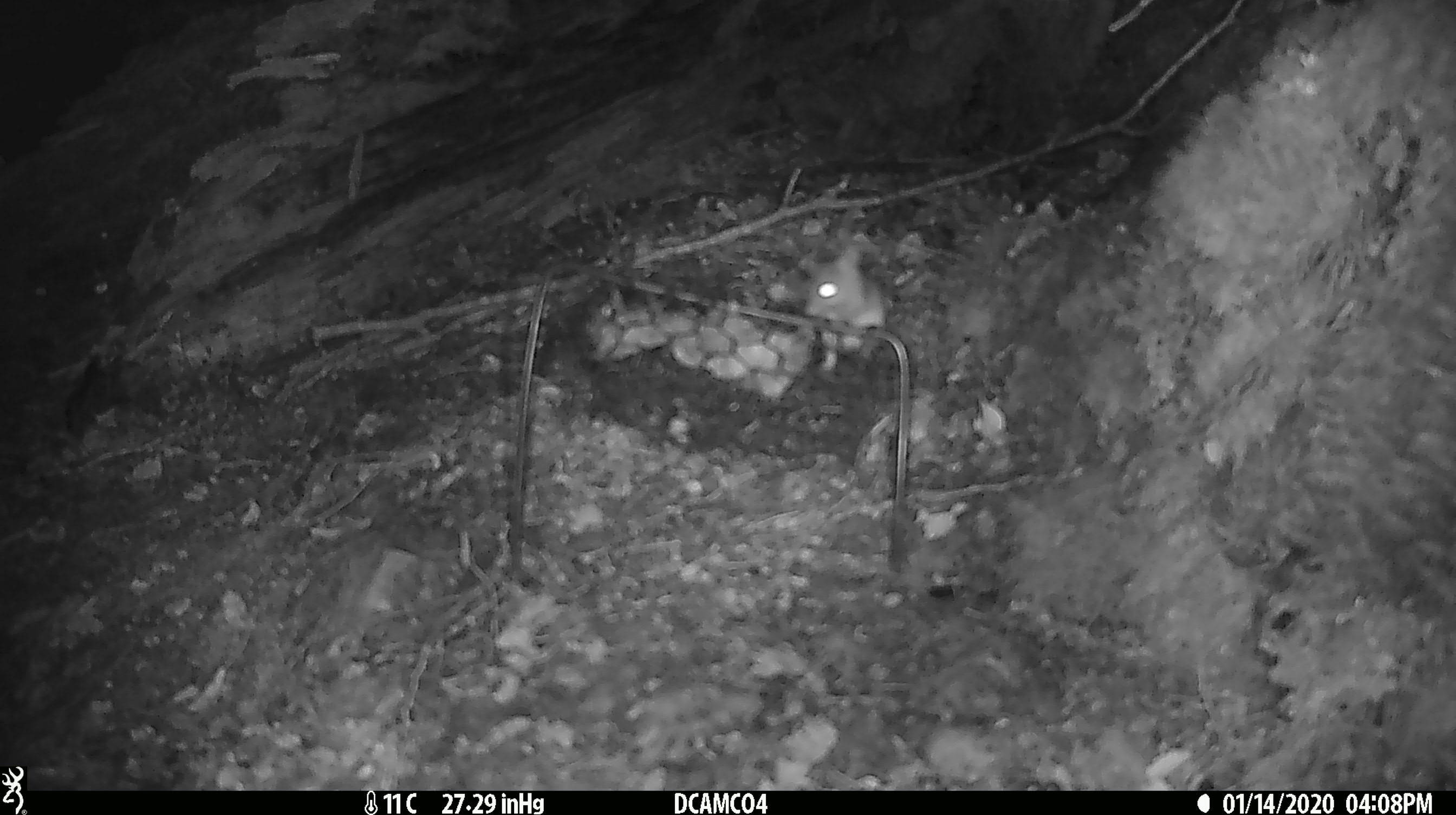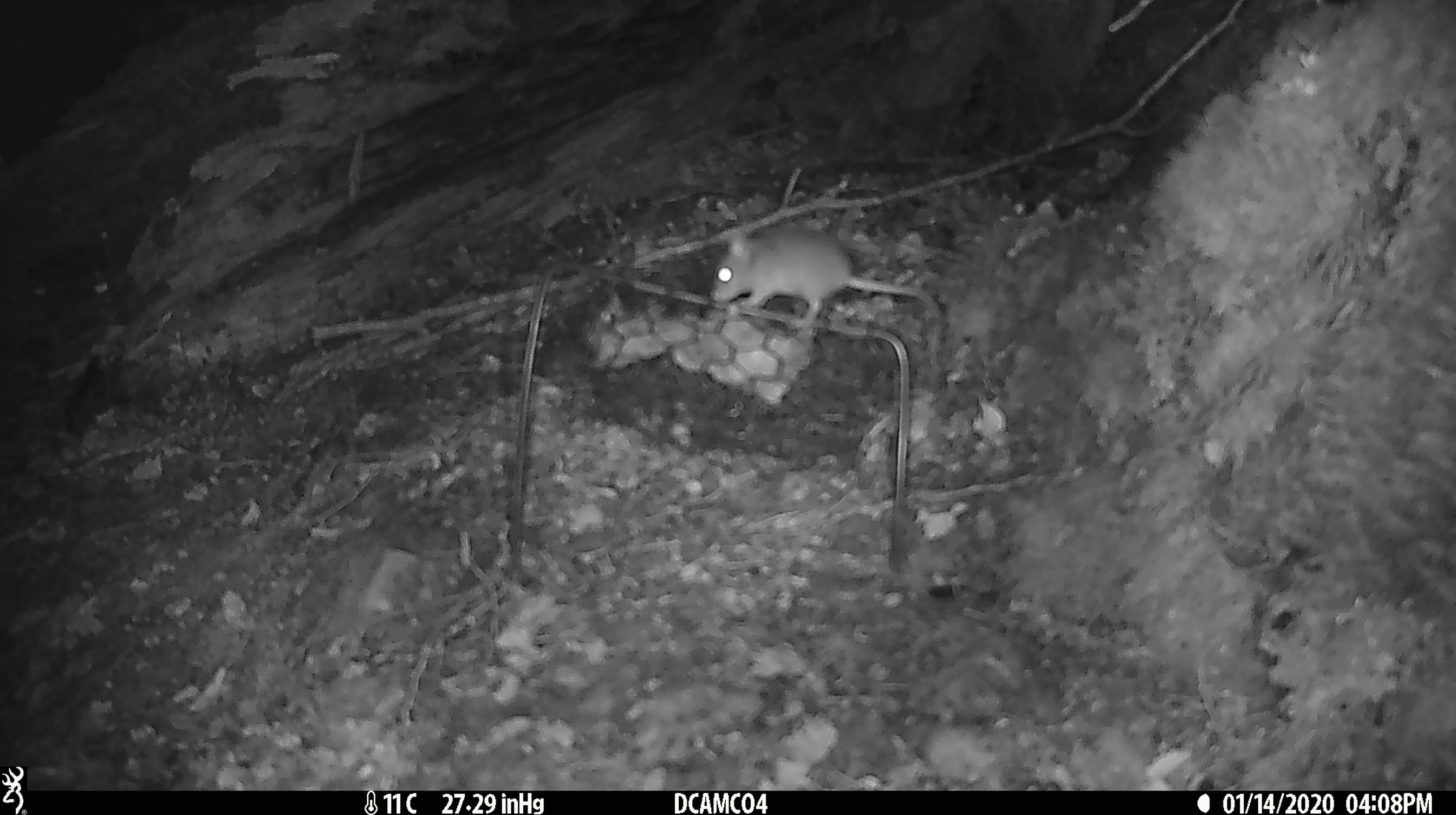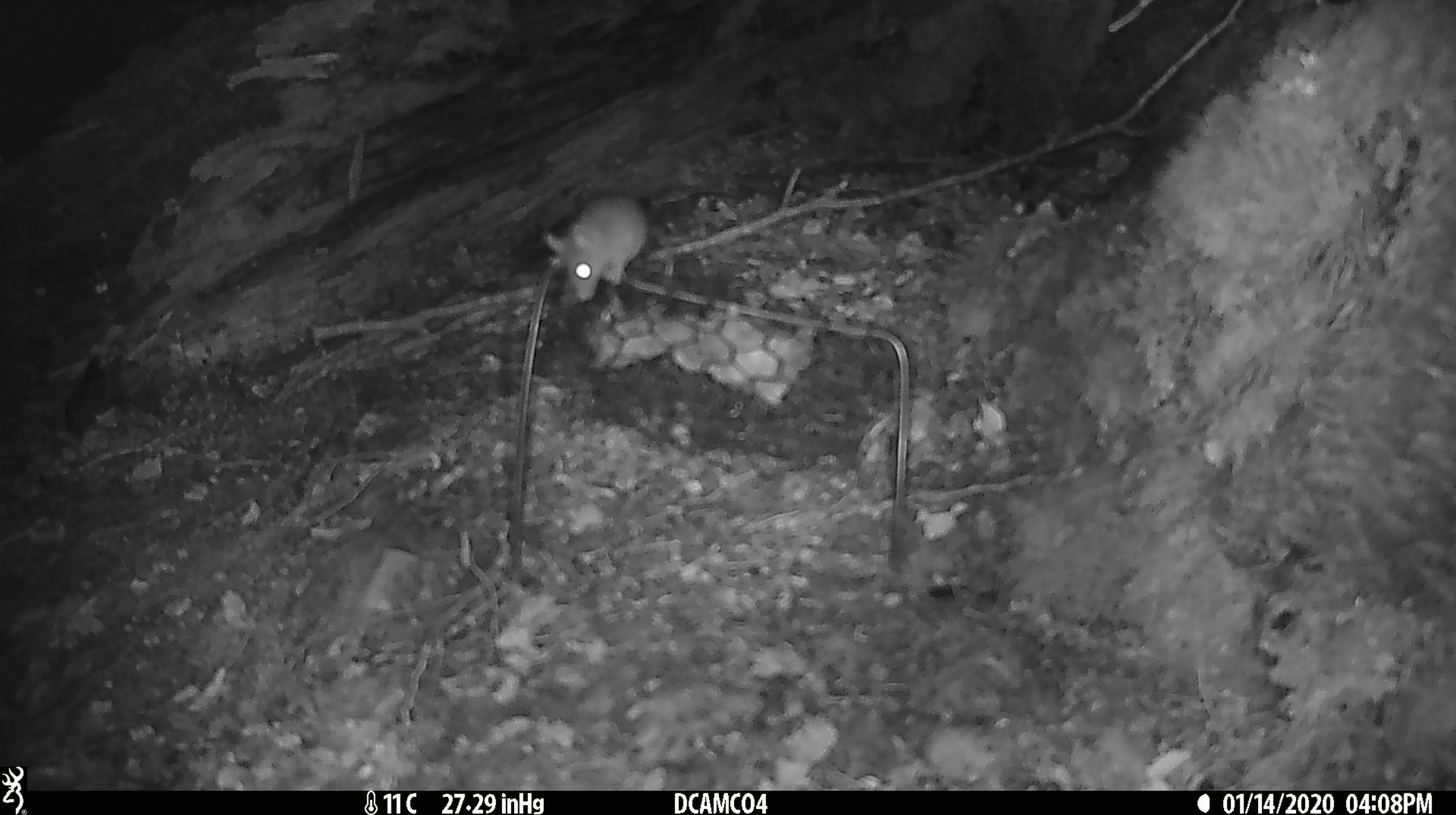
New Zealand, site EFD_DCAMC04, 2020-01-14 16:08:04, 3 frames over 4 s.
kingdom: Animalia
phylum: Chordata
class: Mammalia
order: Rodentia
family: Muridae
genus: Mus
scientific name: Mus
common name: mouse